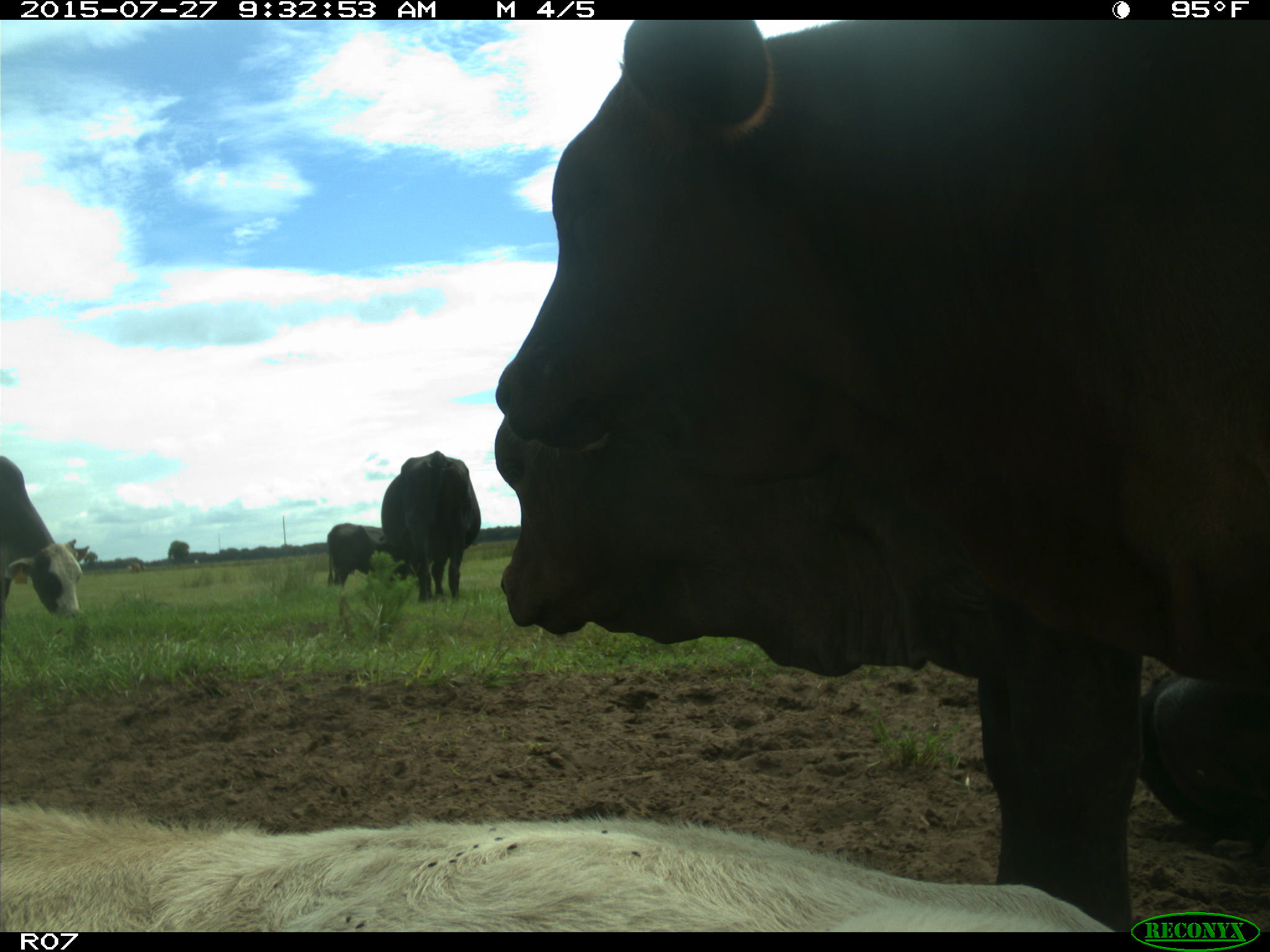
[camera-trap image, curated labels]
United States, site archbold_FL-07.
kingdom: Animalia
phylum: Chordata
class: Mammalia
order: Artiodactyla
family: Bovidae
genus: Bos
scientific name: Bos taurus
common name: domestic cow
Bos taurus (domestic cow).